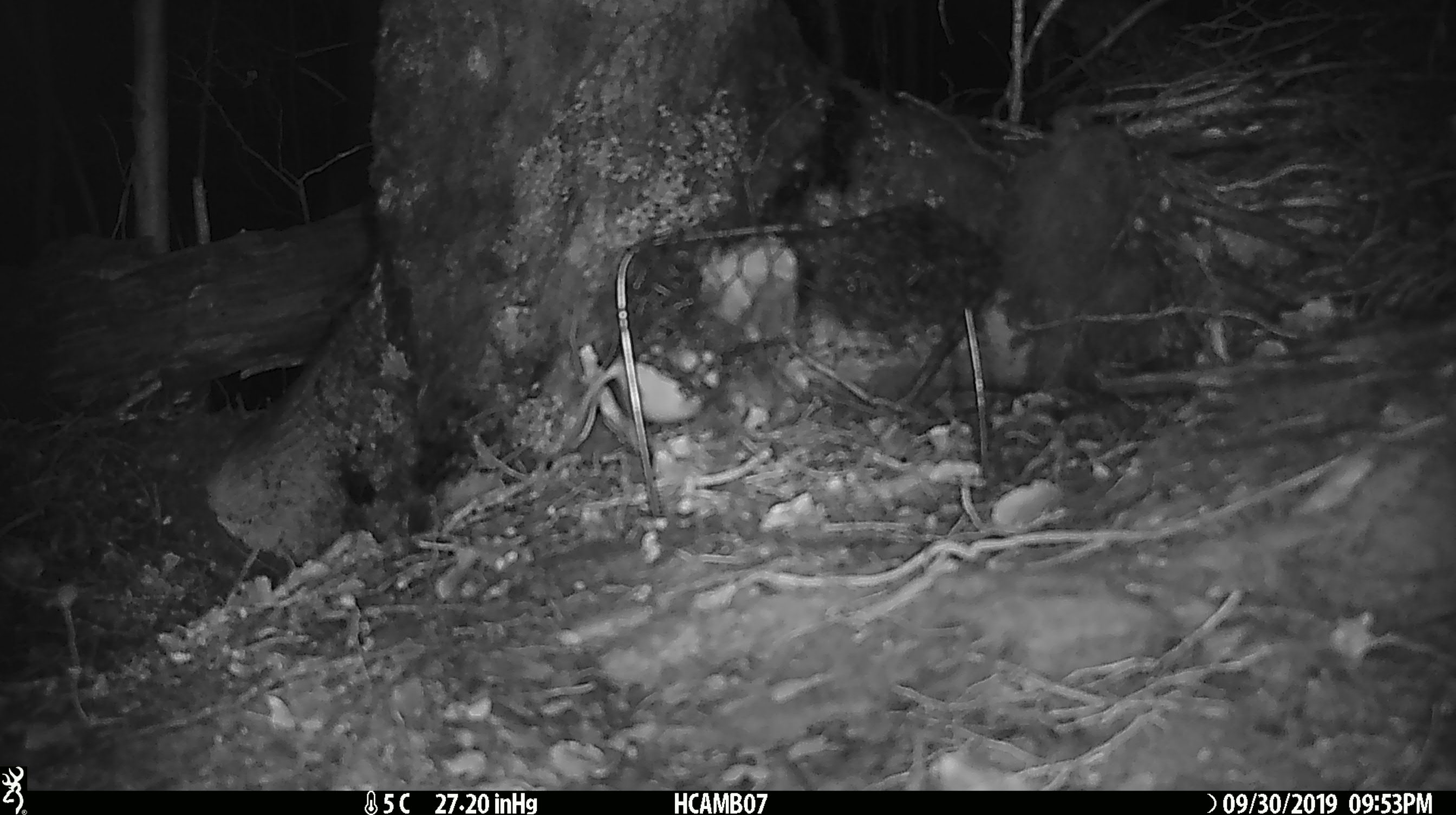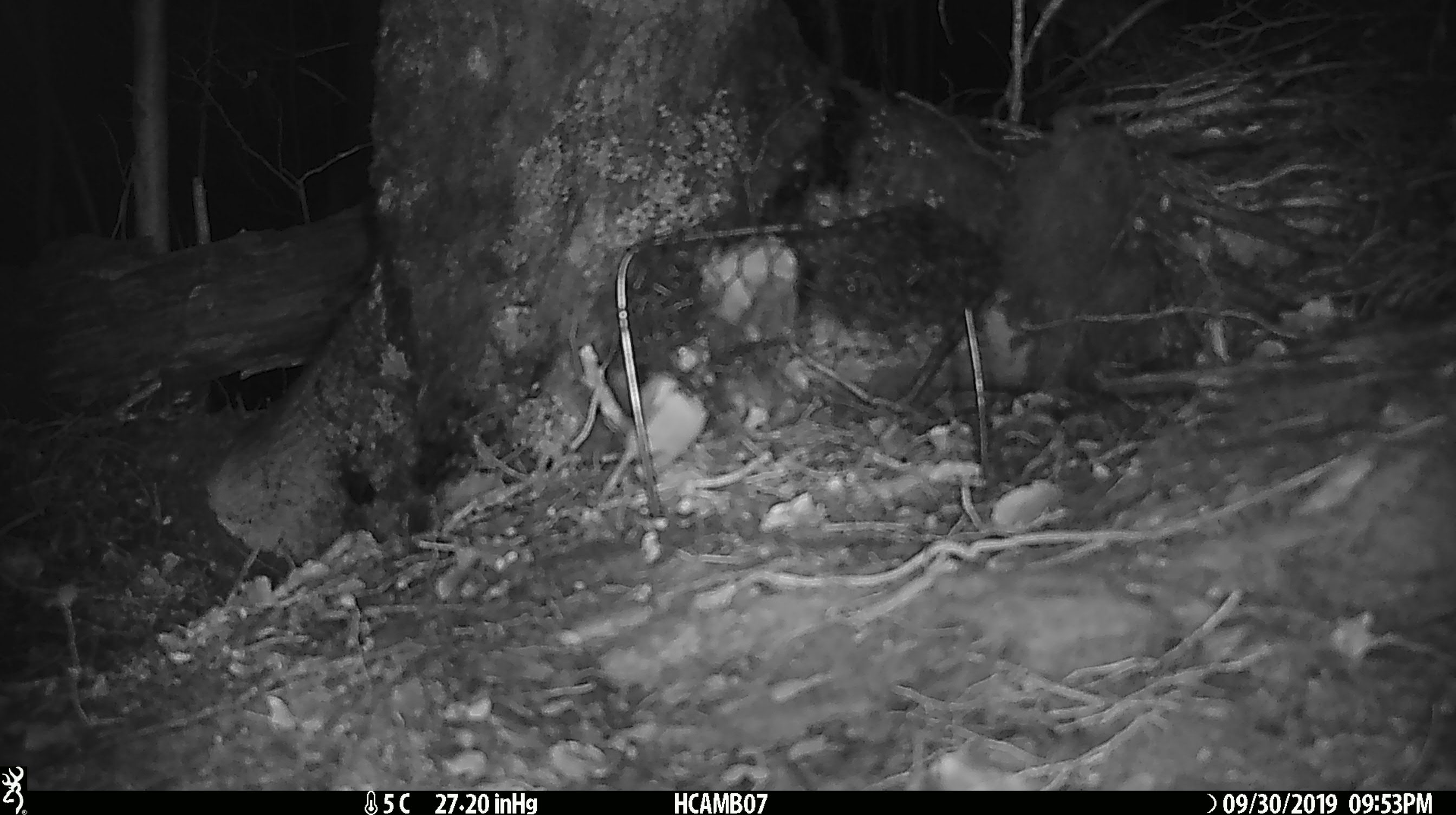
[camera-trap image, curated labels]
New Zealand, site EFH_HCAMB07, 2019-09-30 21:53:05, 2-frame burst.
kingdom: Animalia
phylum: Chordata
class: Mammalia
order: Rodentia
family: Muridae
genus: Mus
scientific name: Mus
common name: mouse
Mouse (Mus).